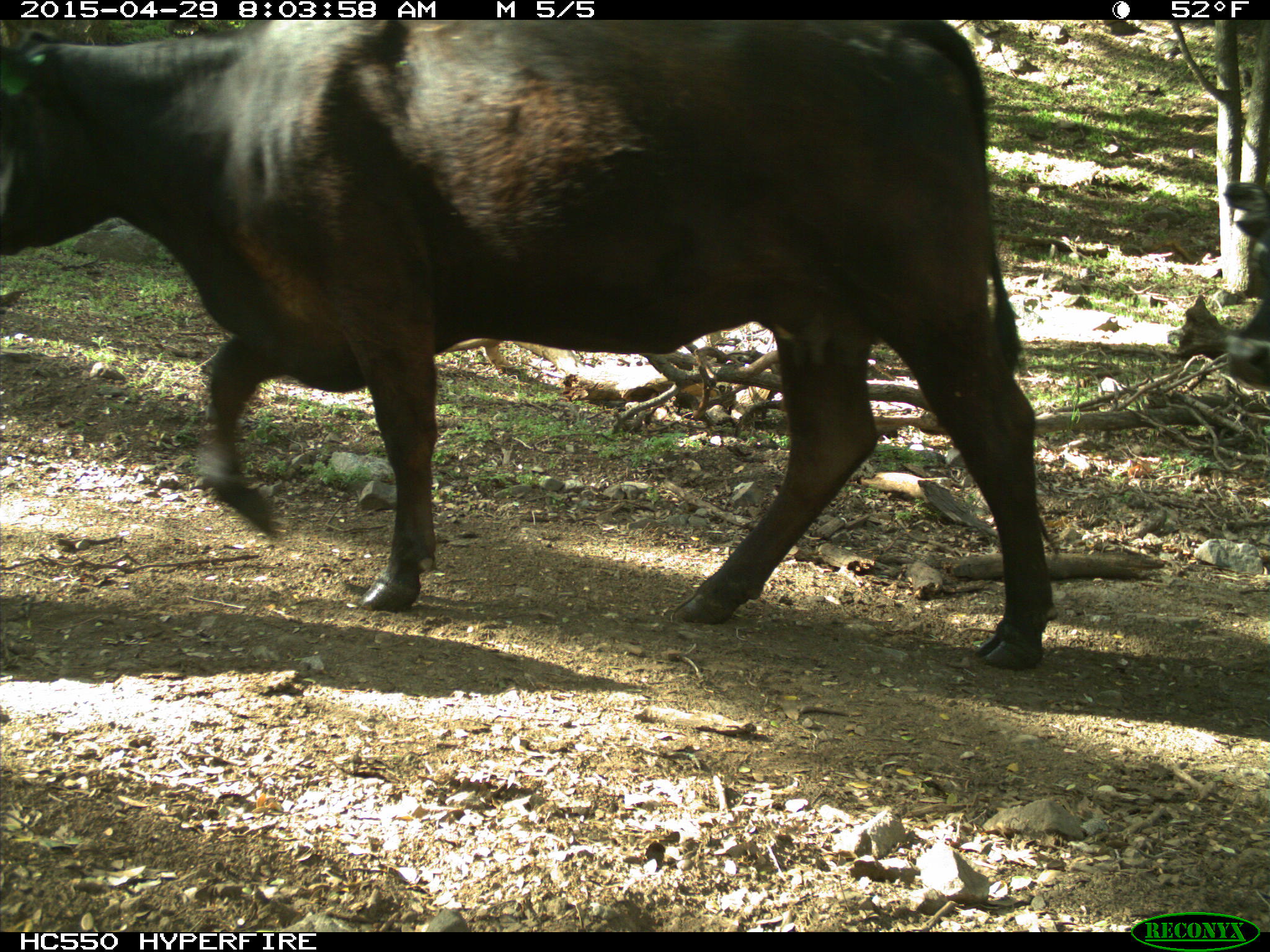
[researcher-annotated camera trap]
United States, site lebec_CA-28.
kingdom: Animalia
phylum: Chordata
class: Mammalia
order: Artiodactyla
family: Bovidae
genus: Bos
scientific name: Bos taurus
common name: domestic cow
Bos taurus (domestic cow).